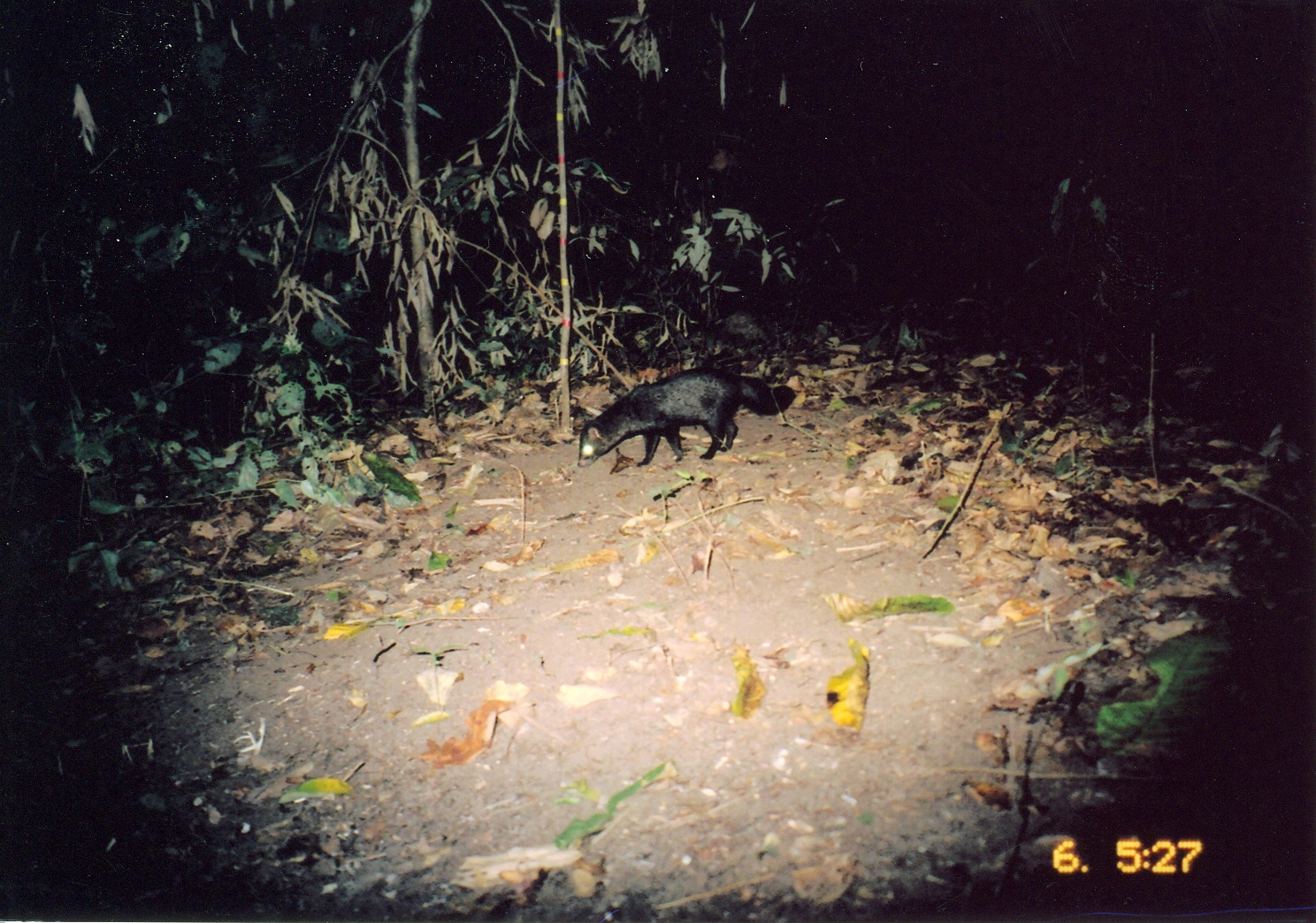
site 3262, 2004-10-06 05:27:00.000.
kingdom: Animalia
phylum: Chordata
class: Mammalia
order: Carnivora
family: Herpestidae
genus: Bdeogale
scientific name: Bdeogale crassicauda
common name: bushy-tailed mongoose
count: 1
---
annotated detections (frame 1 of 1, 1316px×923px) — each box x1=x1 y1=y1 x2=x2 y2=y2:
bdeogale crassicauda: x1=574 y1=365 x2=797 y2=467